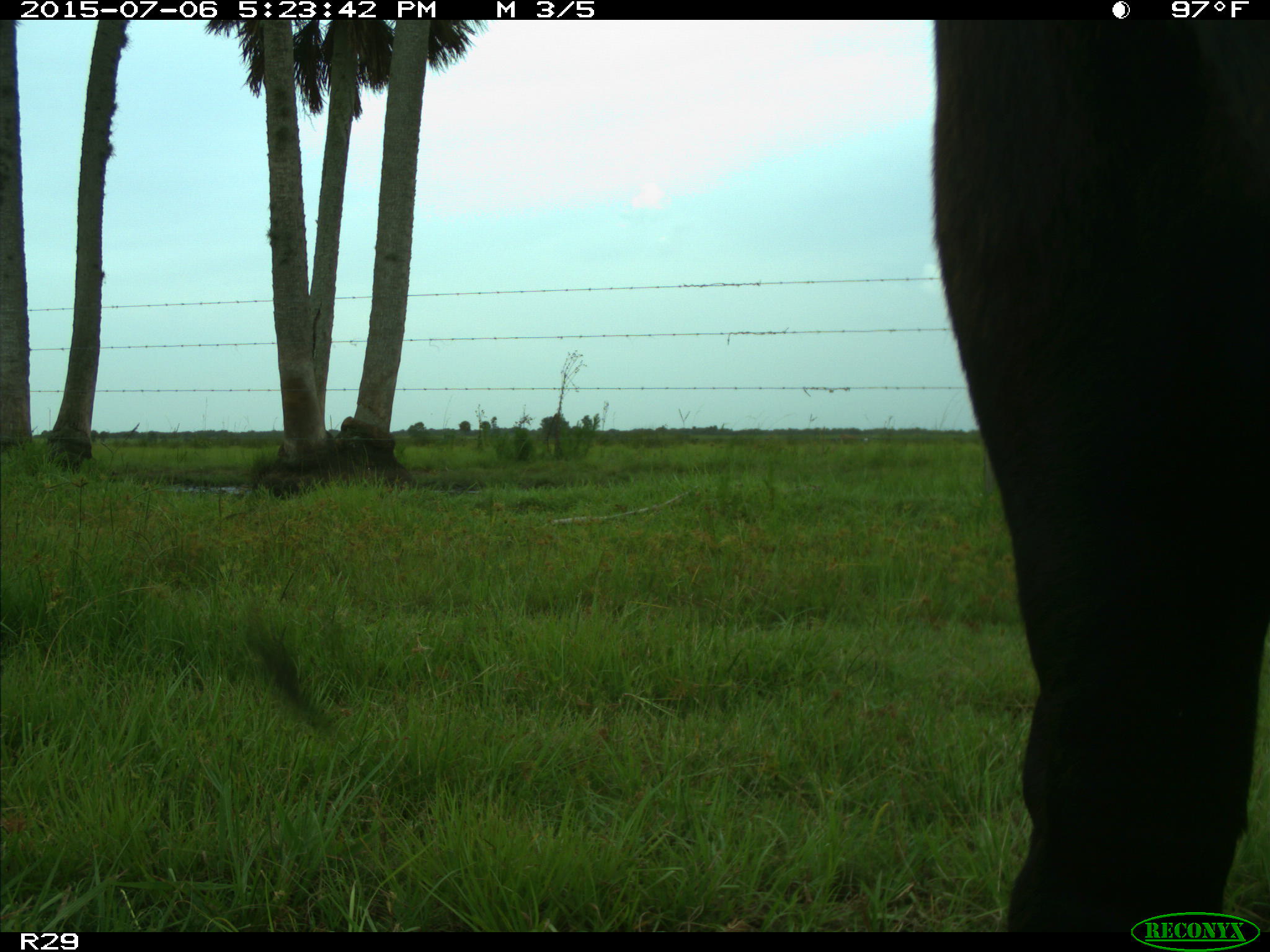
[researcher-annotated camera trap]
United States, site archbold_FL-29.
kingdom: Animalia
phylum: Chordata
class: Mammalia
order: Artiodactyla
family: Bovidae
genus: Bos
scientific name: Bos taurus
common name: domestic cow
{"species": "Bos taurus (domestic cow)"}